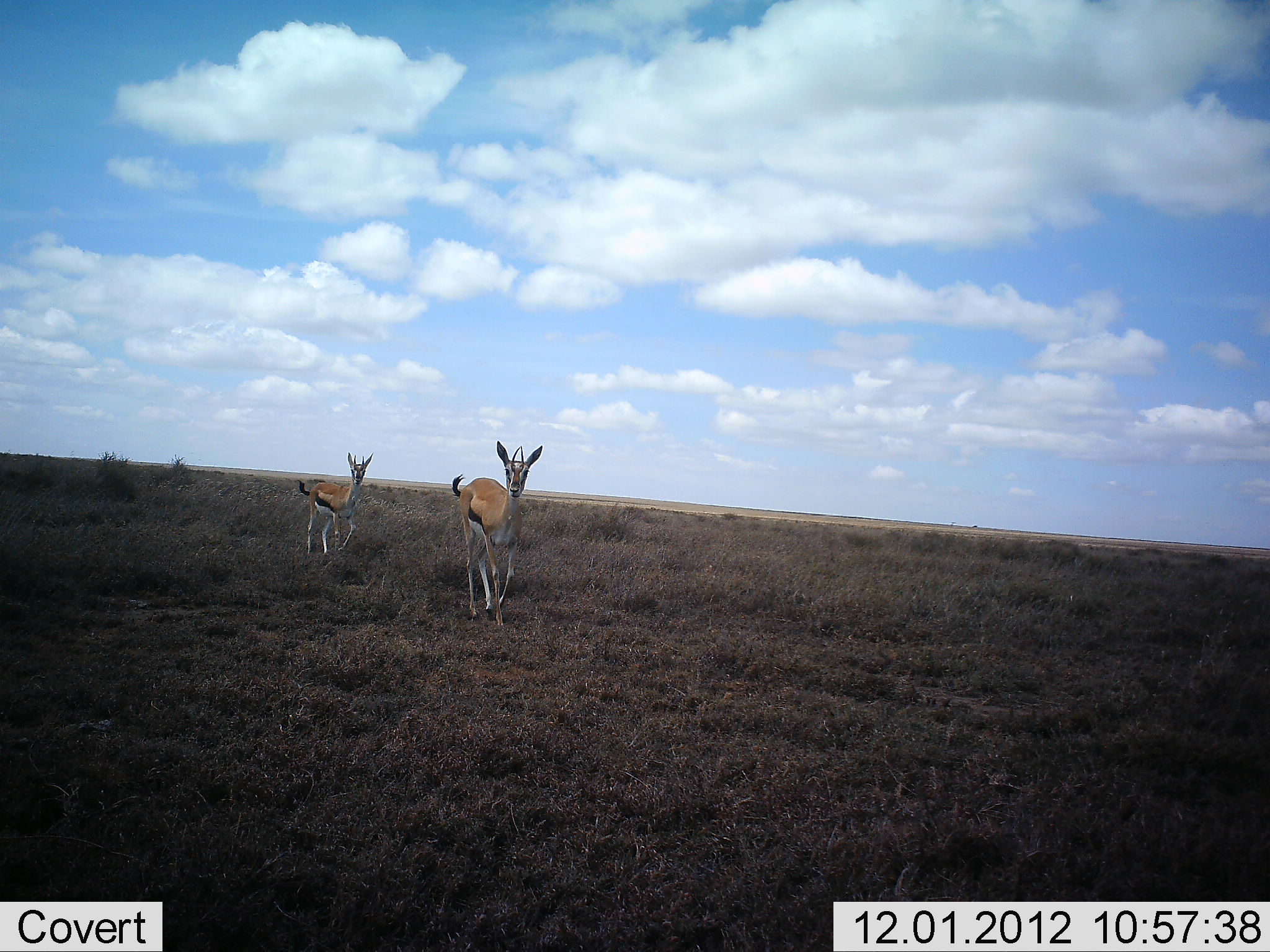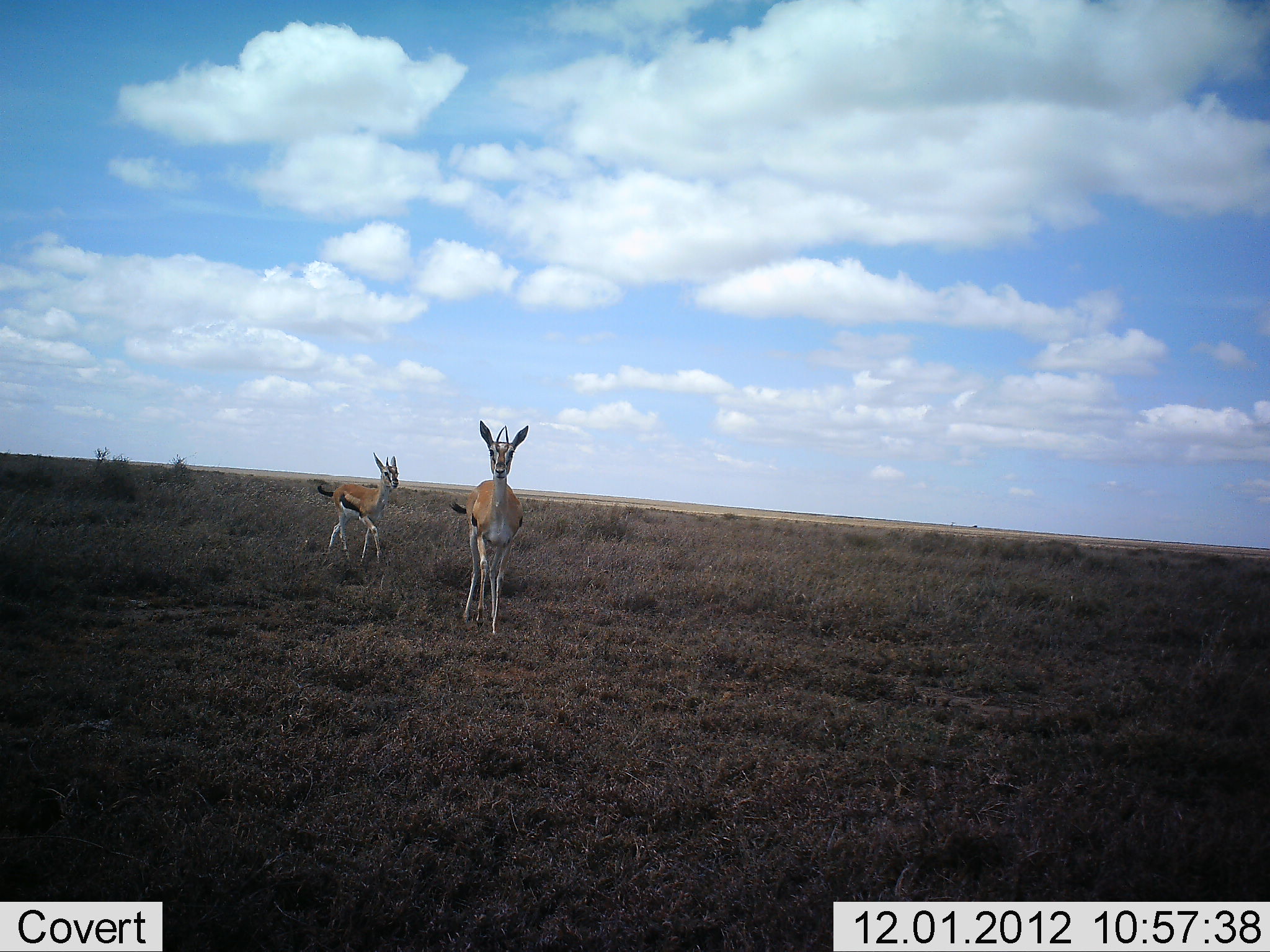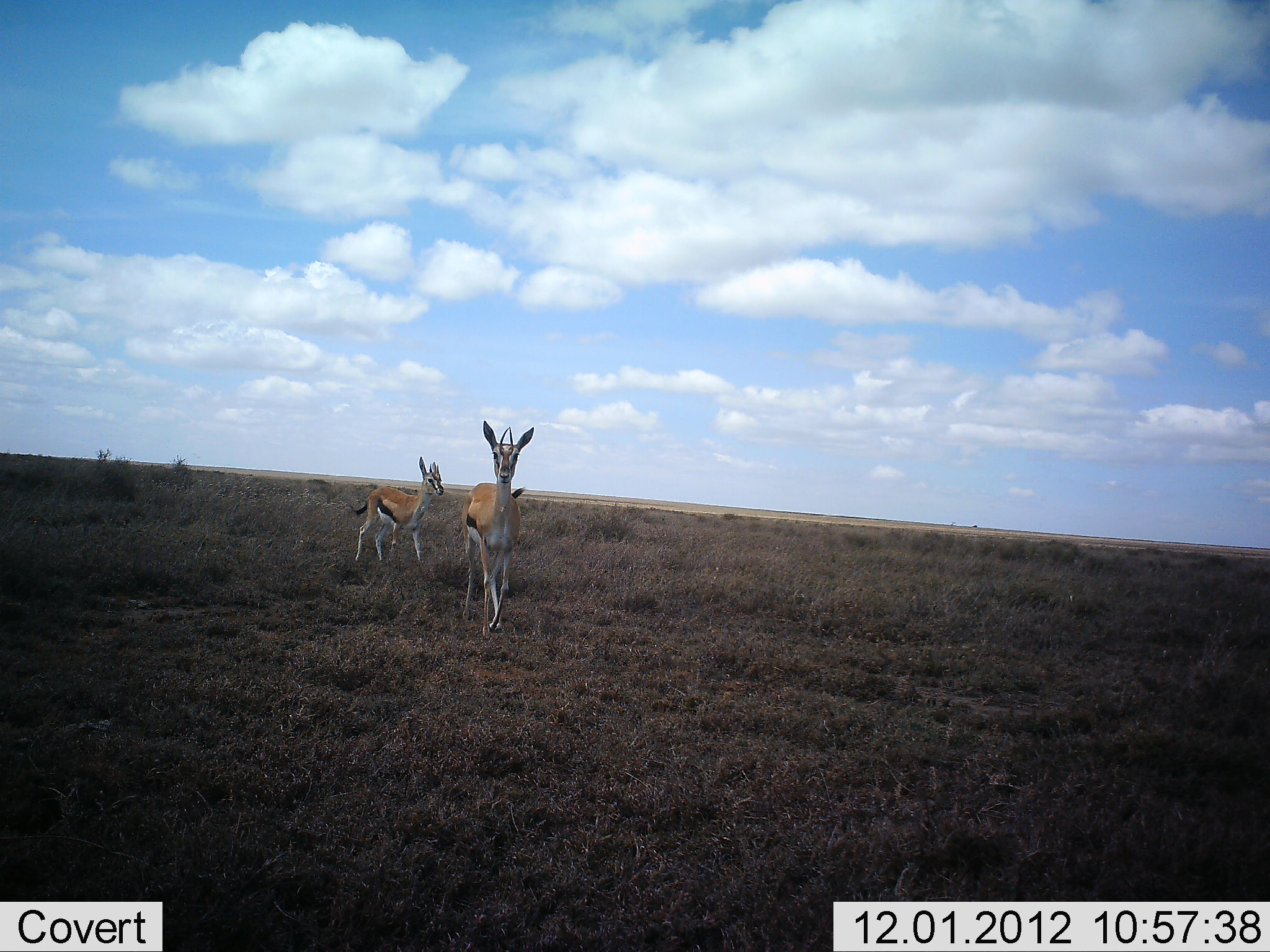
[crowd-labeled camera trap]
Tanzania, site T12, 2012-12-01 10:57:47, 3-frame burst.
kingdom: Animalia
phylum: Chordata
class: Mammalia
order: Artiodactyla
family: Bovidae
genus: Eudorcas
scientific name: Eudorcas thomsonii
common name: thomson's gazelle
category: gazellethomsons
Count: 2.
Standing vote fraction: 10%.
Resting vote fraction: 0%.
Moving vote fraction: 90%.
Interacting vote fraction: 0%.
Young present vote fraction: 10%.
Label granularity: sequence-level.